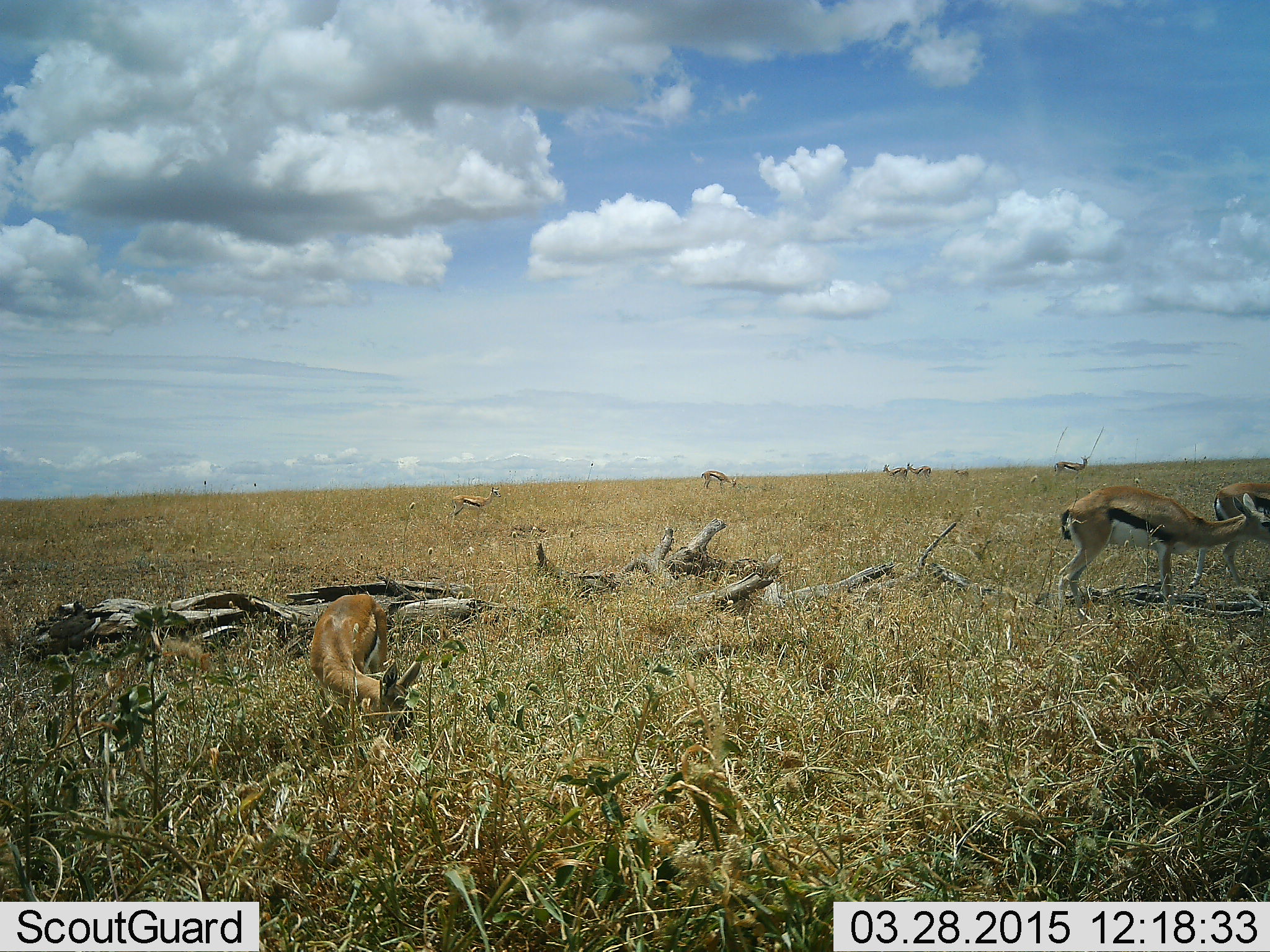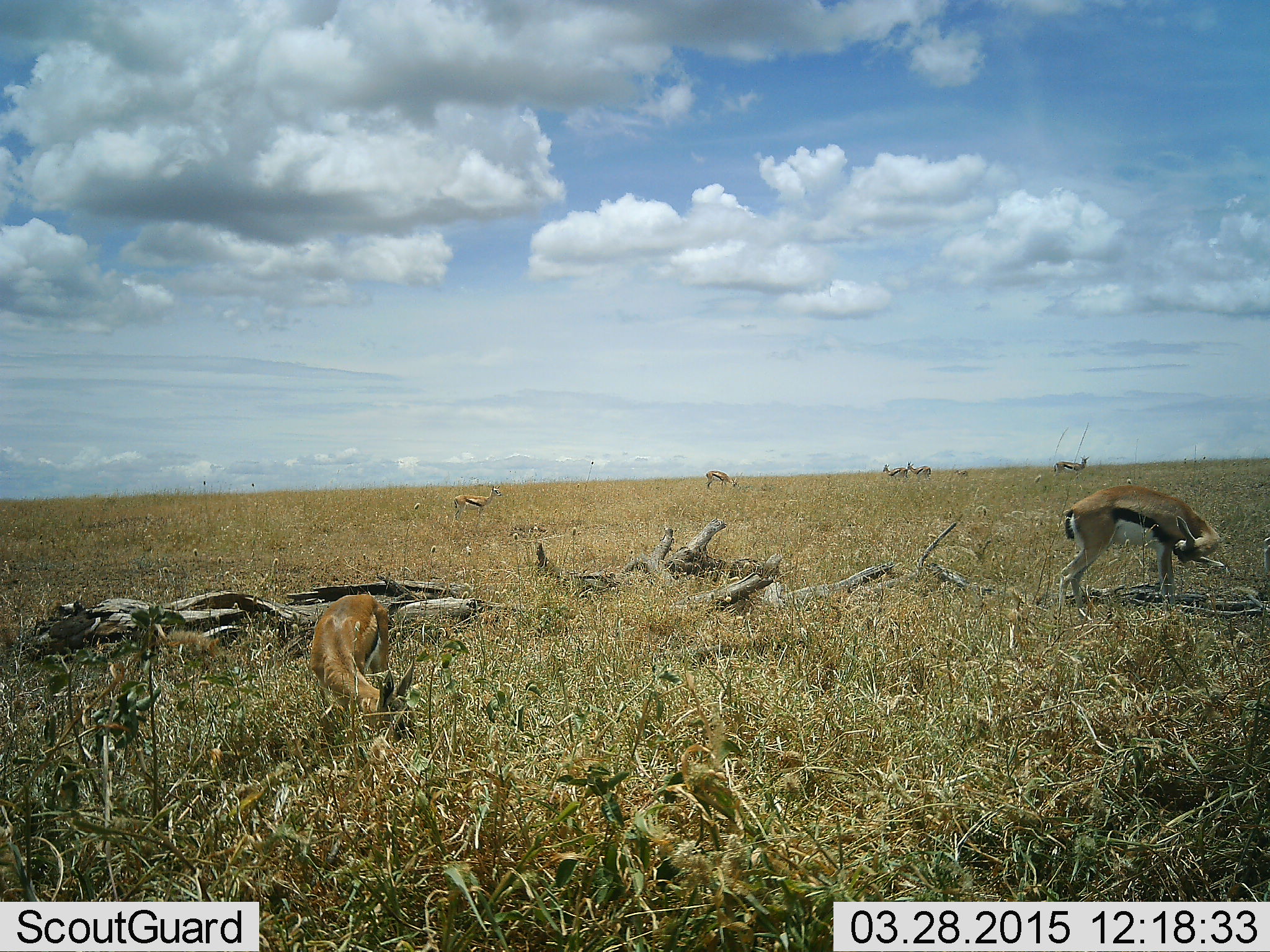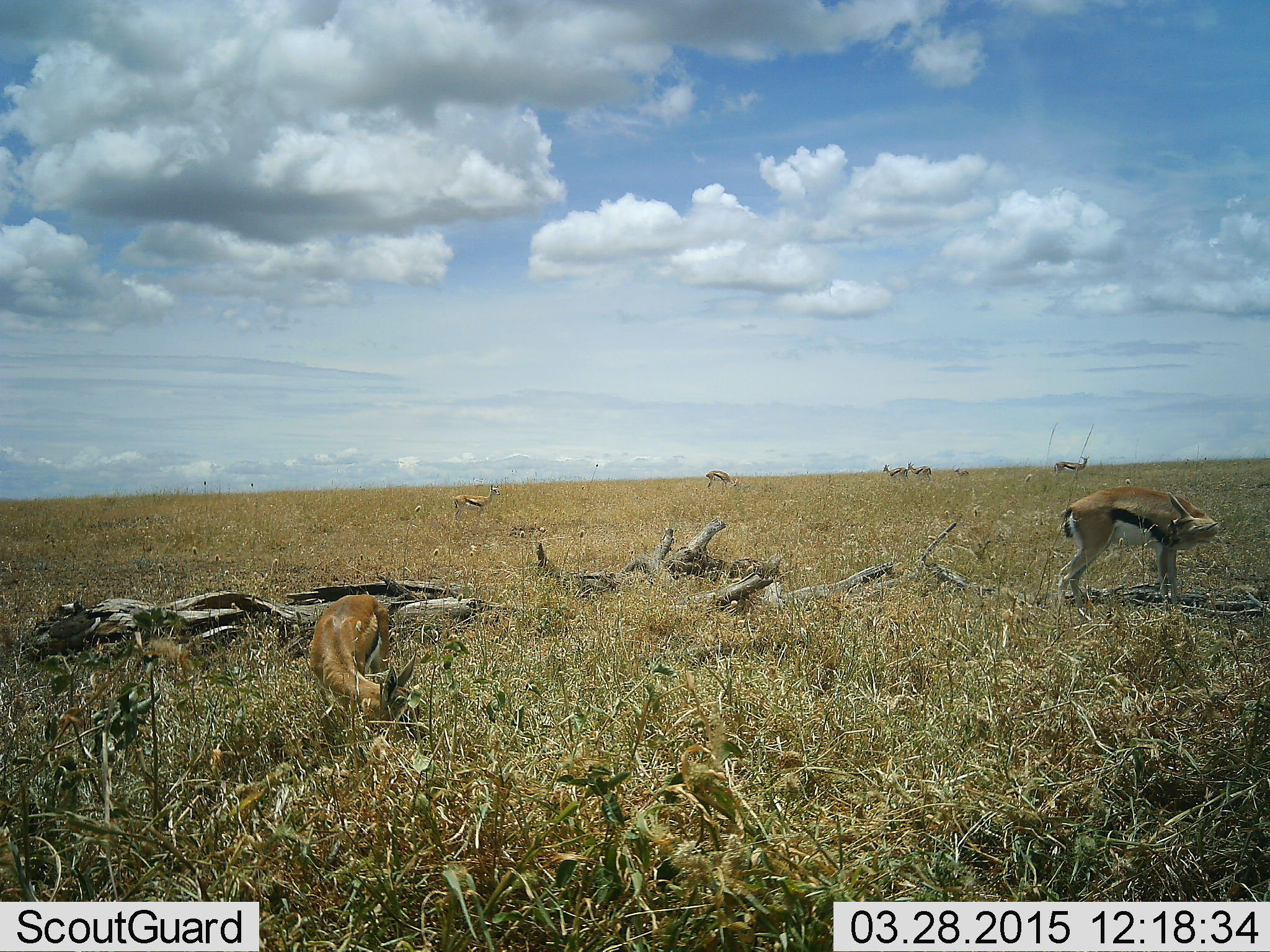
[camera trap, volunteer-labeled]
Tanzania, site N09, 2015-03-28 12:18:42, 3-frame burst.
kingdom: Animalia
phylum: Chordata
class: Mammalia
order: Artiodactyla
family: Bovidae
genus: Eudorcas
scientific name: Eudorcas thomsonii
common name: thomson's gazelle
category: gazellethomsons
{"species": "gazellethomsons (thomson's gazelle) (Eudorcas thomsonii)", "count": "8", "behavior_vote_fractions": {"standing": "70%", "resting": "0%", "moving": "10%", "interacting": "0%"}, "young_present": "10%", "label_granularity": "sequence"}